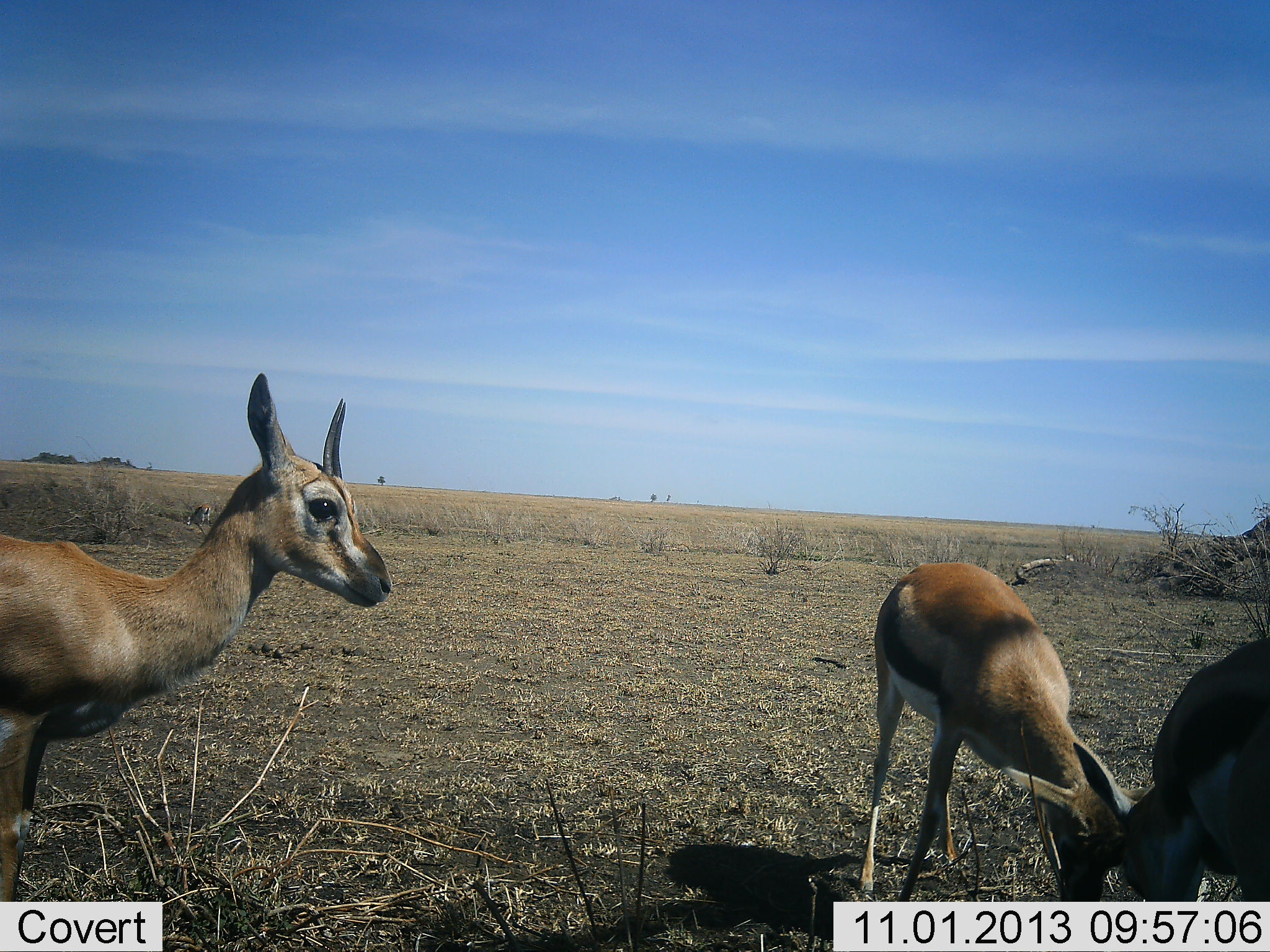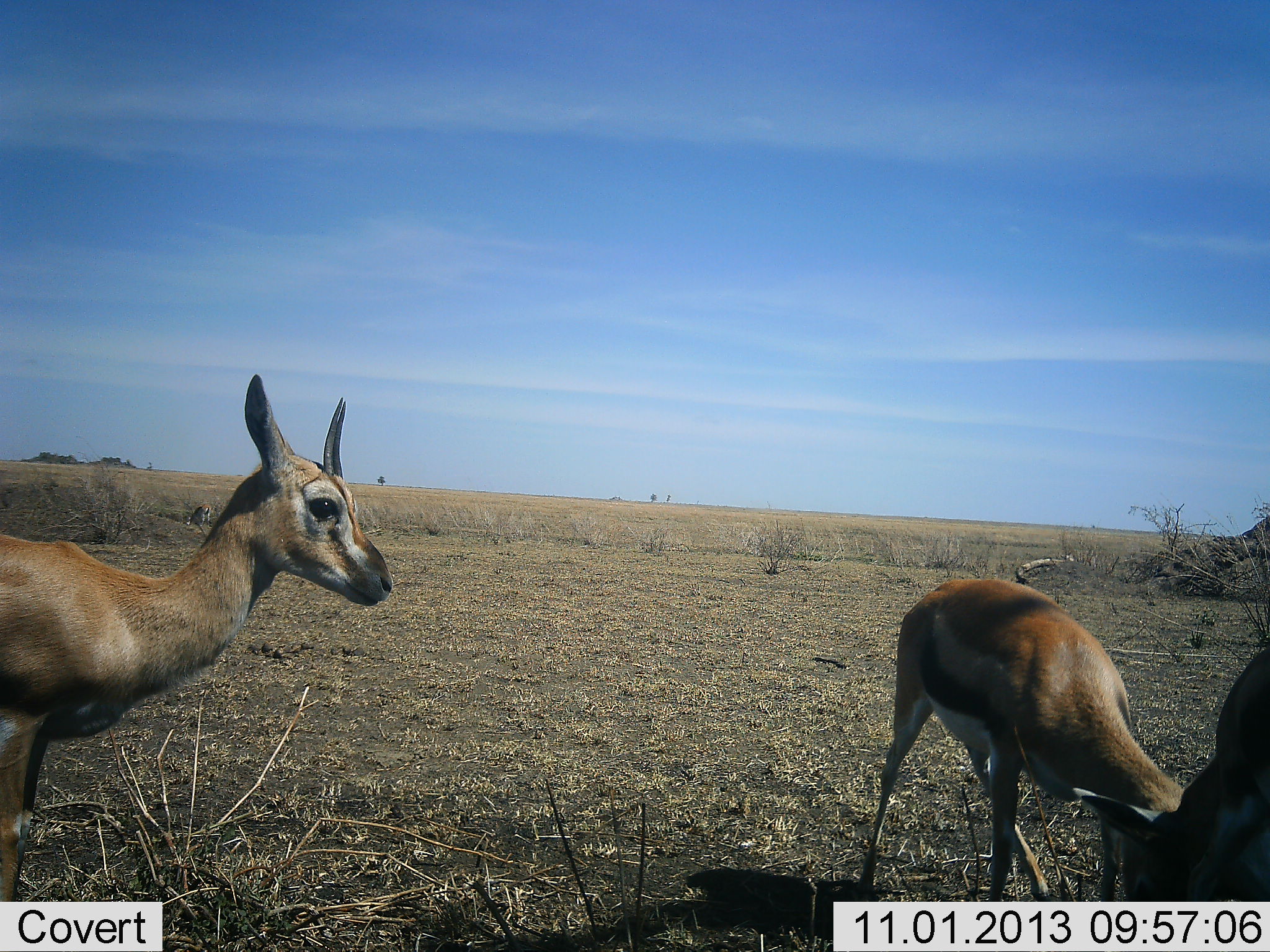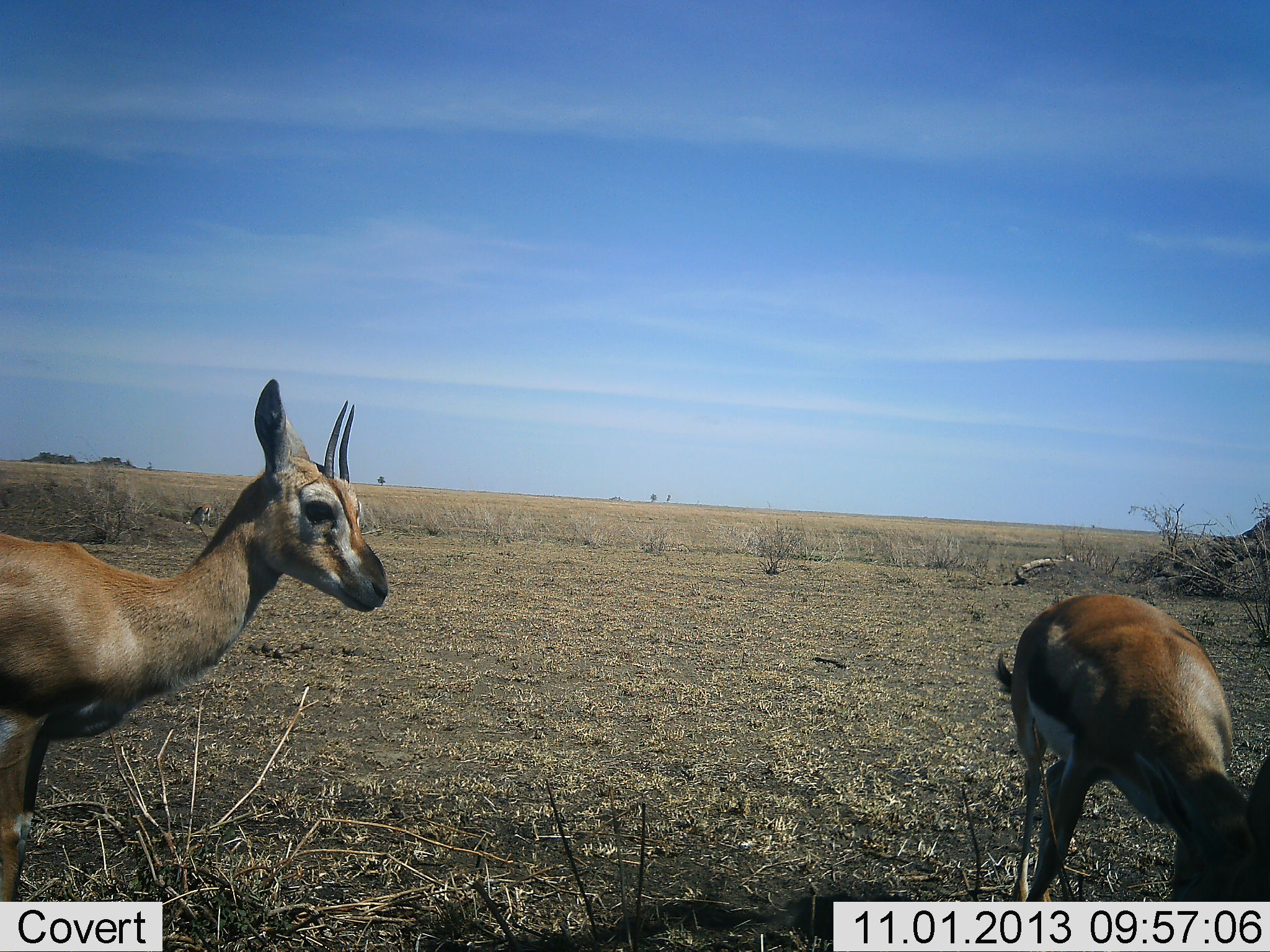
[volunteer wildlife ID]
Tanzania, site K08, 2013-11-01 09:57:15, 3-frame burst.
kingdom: Animalia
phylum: Chordata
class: Mammalia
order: Artiodactyla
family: Bovidae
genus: Eudorcas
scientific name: Eudorcas thomsonii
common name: thomson's gazelle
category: gazellethomsons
Gazellethomsons (thomson's gazelle) (Eudorcas thomsonii), count 3. Behavior (volunteer vote fractions): standing 80%, resting 0%, moving 0%, interacting 50%. Young present (vote fraction): 20%. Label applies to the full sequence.